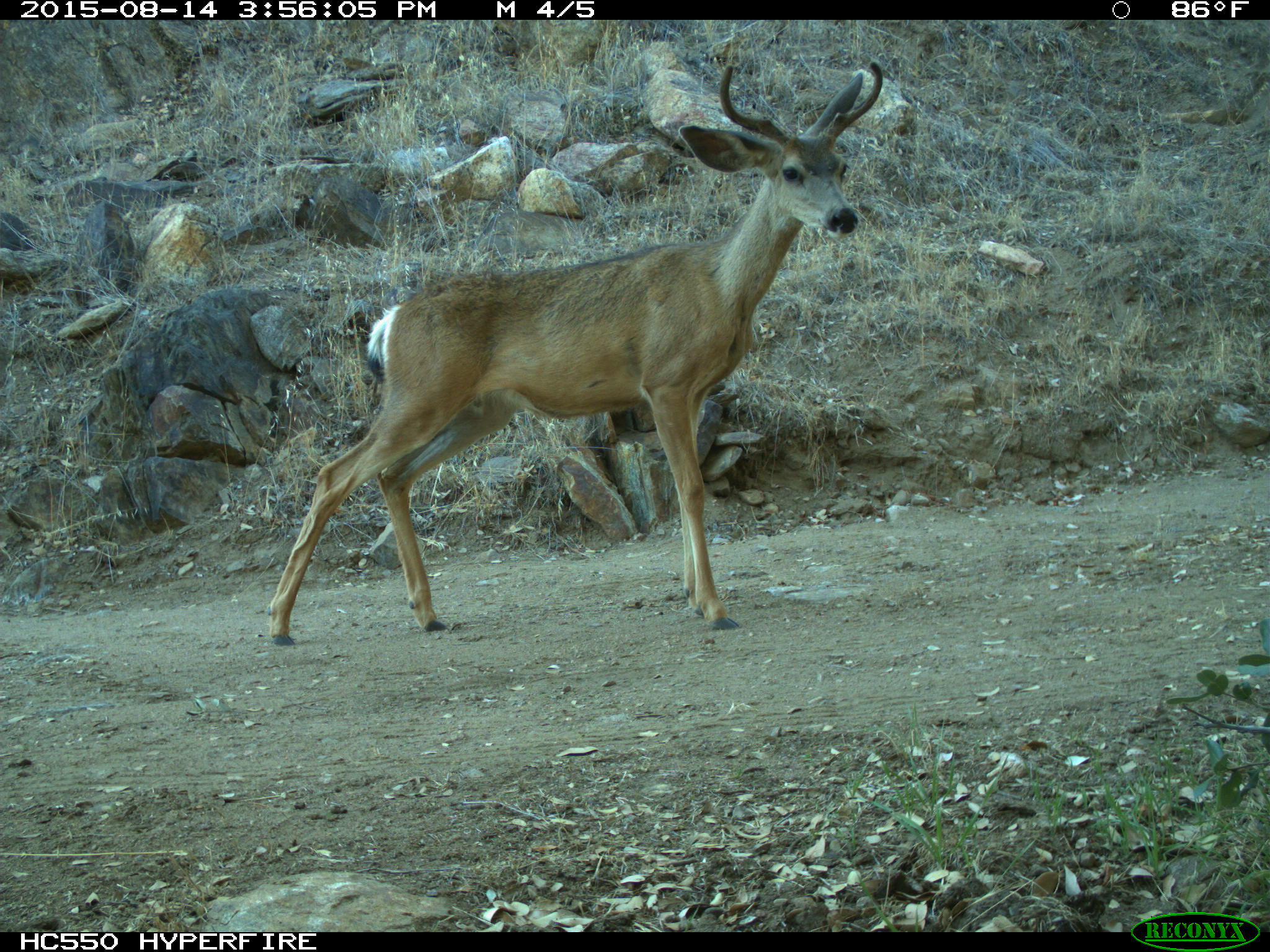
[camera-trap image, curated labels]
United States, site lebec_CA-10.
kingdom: Animalia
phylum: Chordata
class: Mammalia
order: Artiodactyla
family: Cervidae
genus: Odocoileus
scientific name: Odocoileus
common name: deer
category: unidentified deer